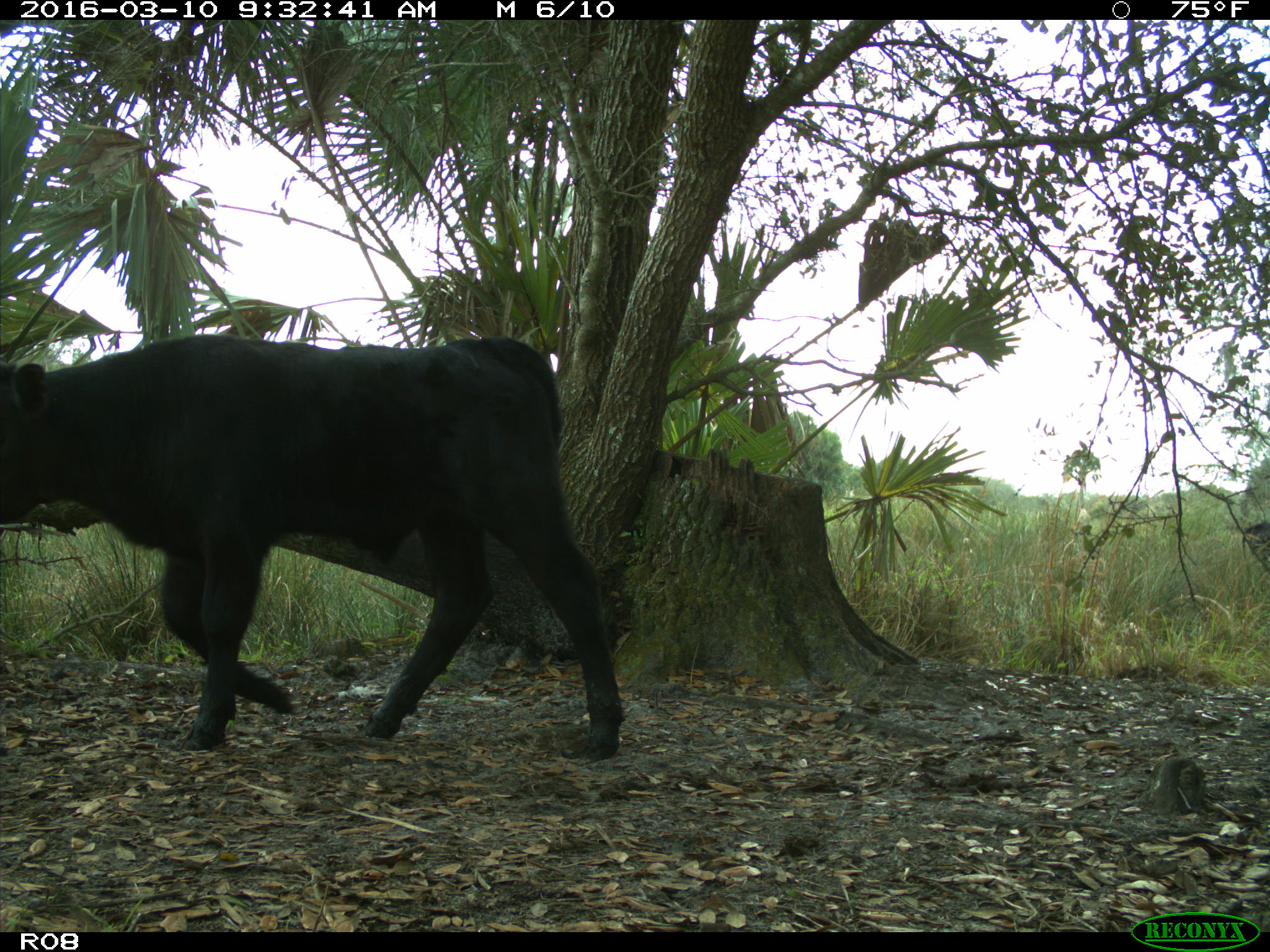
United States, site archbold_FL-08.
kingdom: Animalia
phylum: Chordata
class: Mammalia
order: Artiodactyla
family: Bovidae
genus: Bos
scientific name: Bos taurus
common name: domestic cow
Bos taurus (domestic cow).